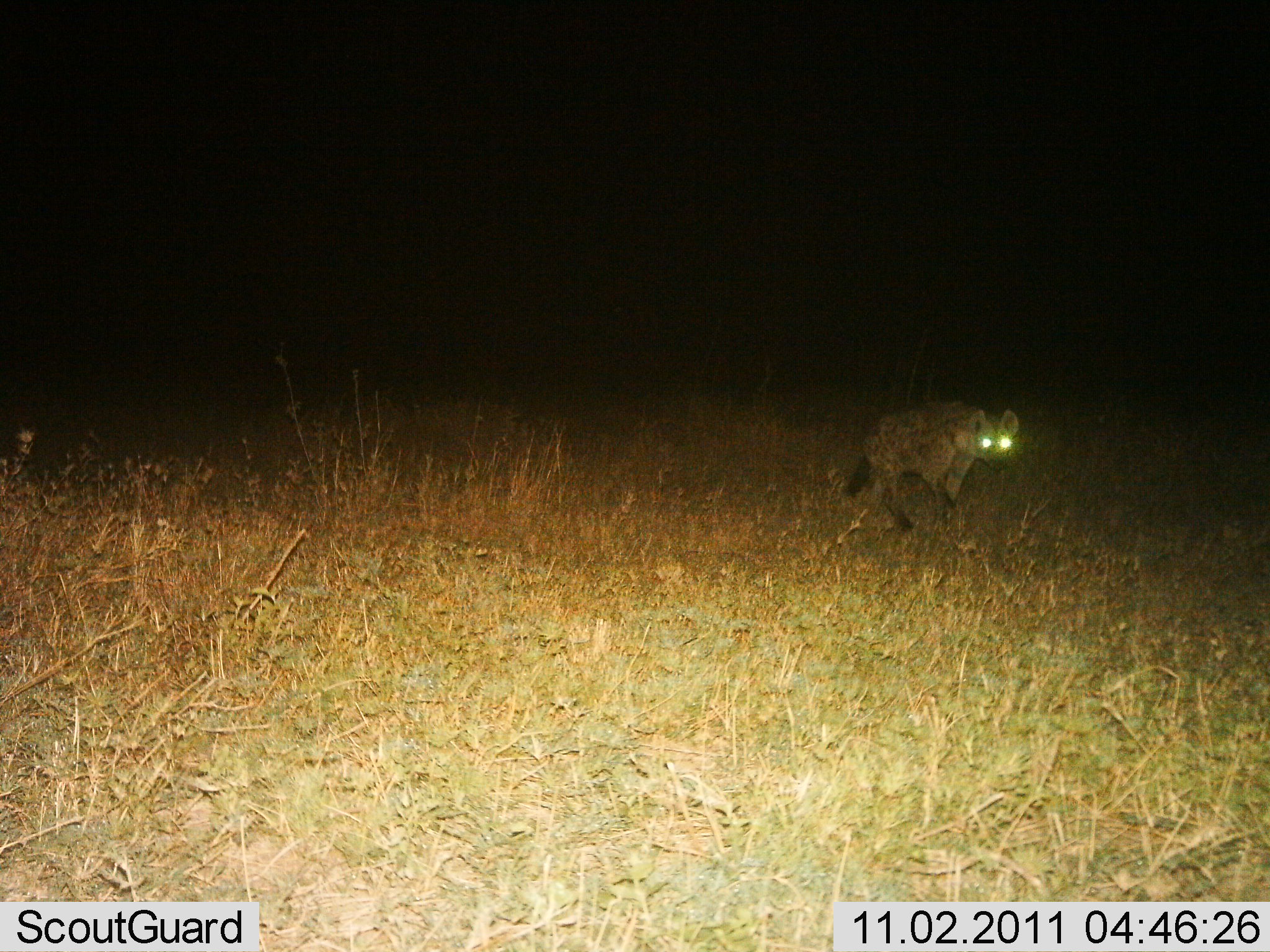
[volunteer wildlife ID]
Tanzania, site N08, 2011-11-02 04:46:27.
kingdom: Animalia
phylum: Chordata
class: Mammalia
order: Carnivora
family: Hyaenidae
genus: Crocuta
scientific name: Crocuta crocuta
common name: spotted hyena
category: hyenaspotted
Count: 1.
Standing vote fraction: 27%.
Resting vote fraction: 0%.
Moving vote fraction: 73%.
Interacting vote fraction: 0%.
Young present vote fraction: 0%.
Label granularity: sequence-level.